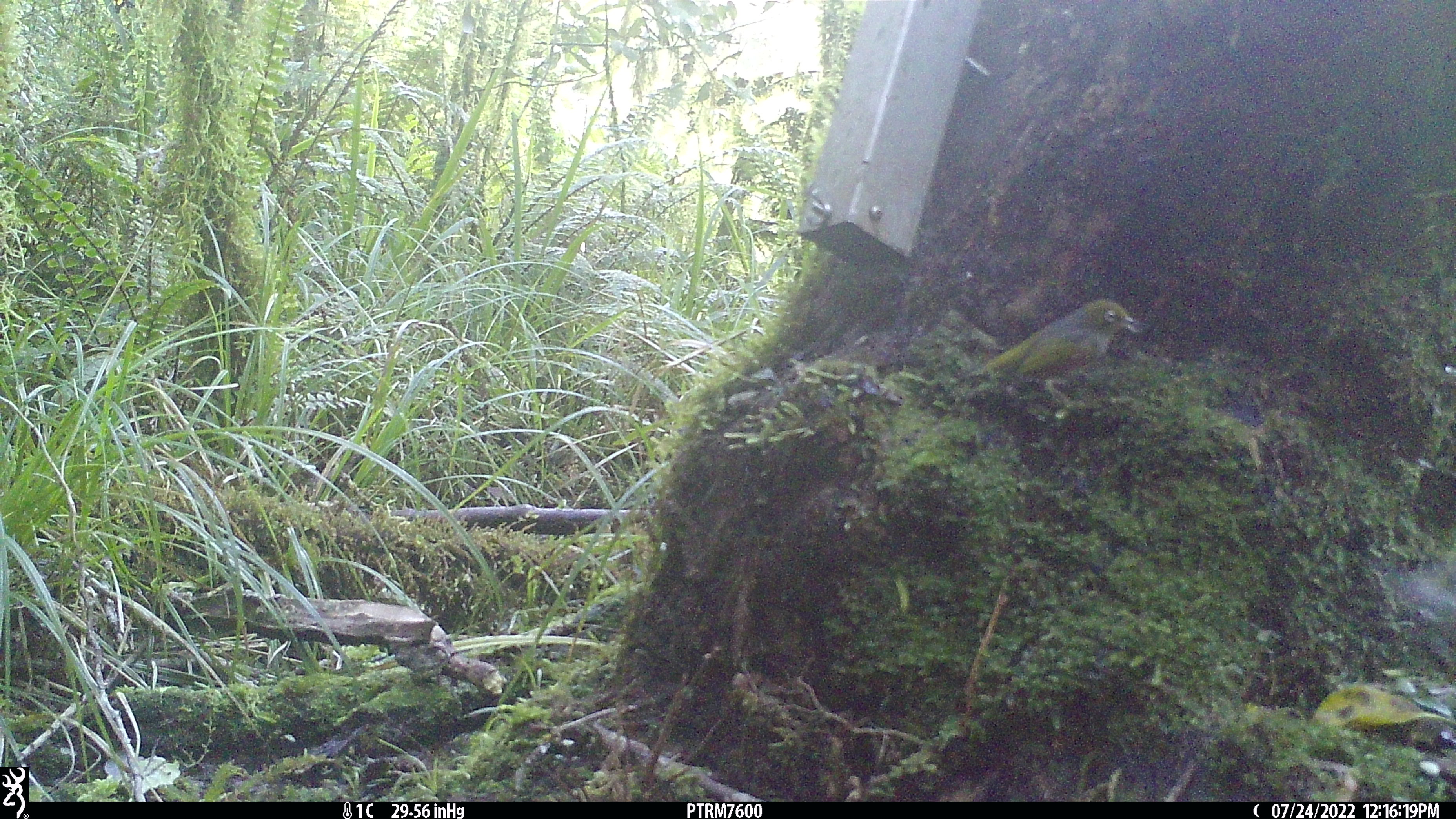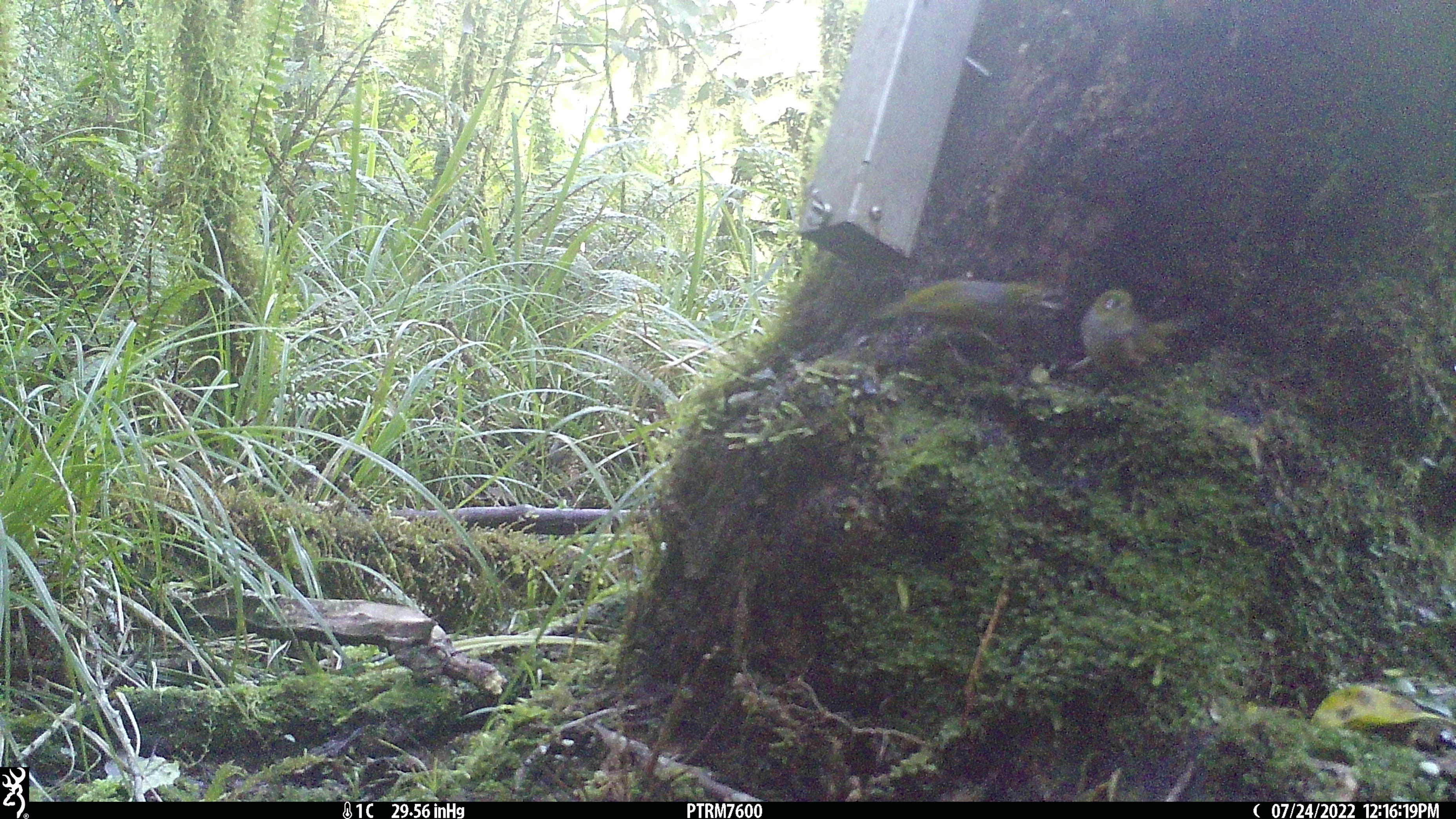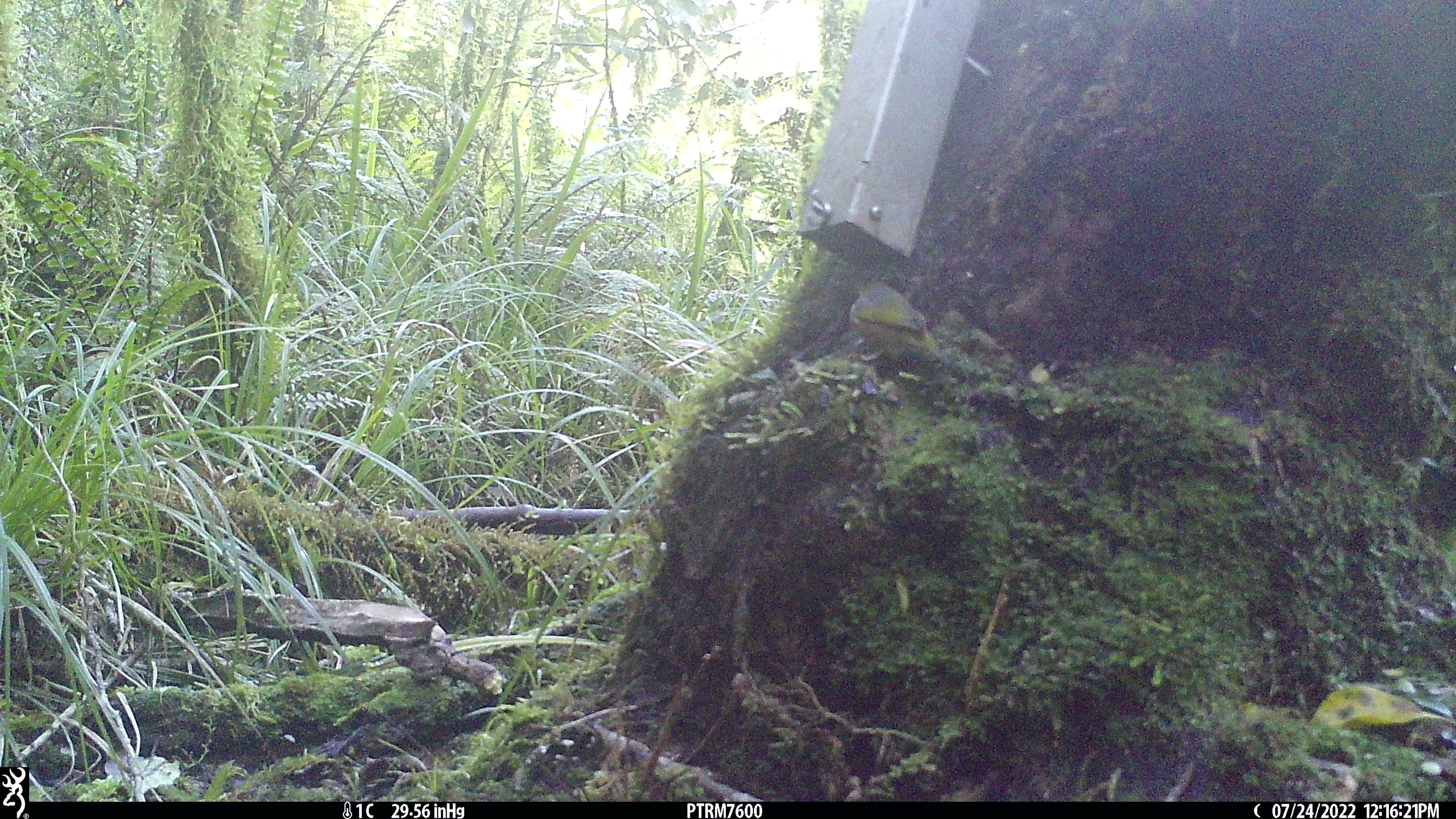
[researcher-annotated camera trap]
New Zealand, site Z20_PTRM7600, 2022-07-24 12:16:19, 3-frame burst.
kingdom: Animalia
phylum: Chordata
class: Aves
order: Passeriformes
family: Zosteropidae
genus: Zosterops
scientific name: Zosterops lateralis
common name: silvereye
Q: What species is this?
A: Silvereye (Zosterops lateralis).